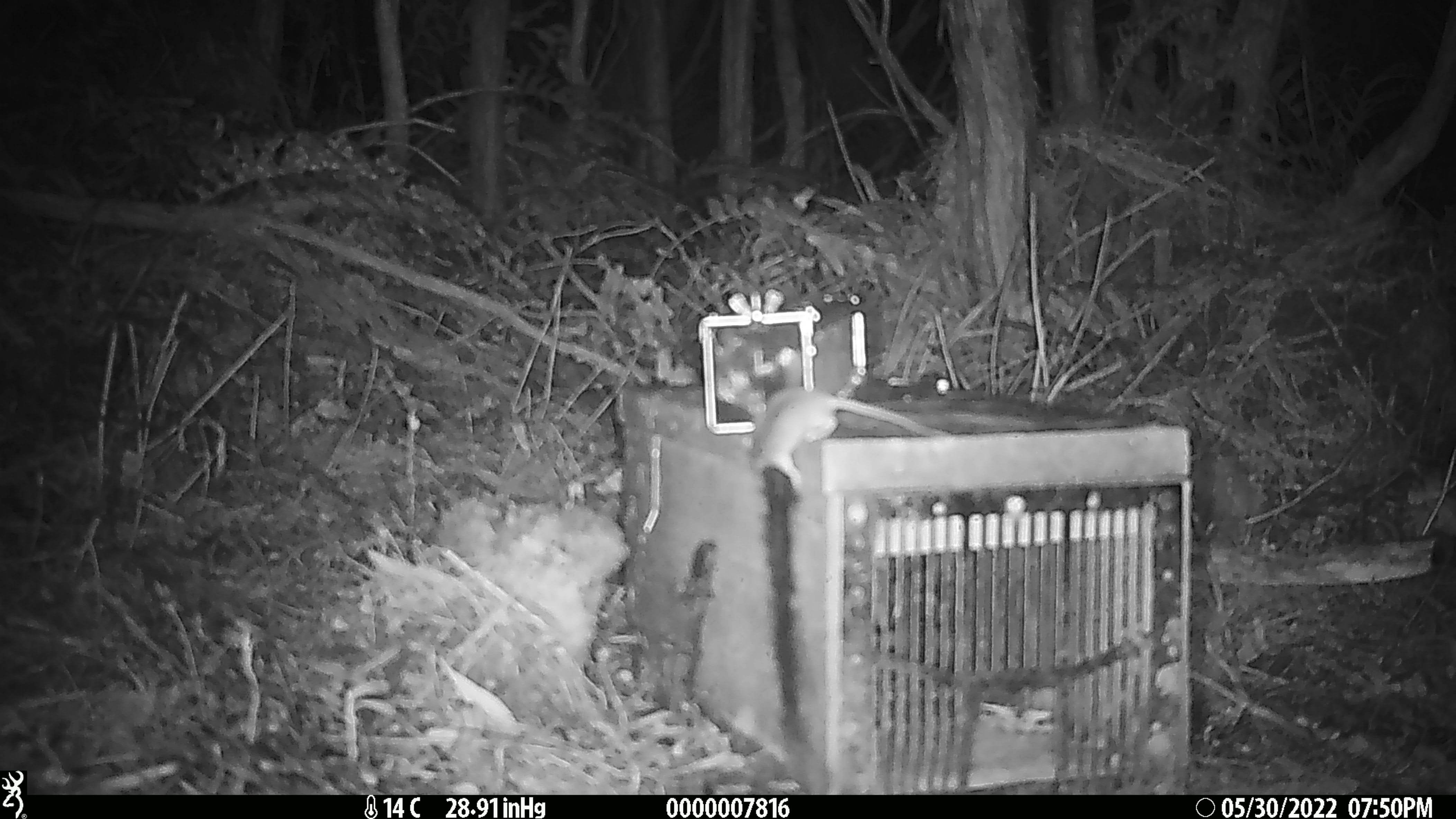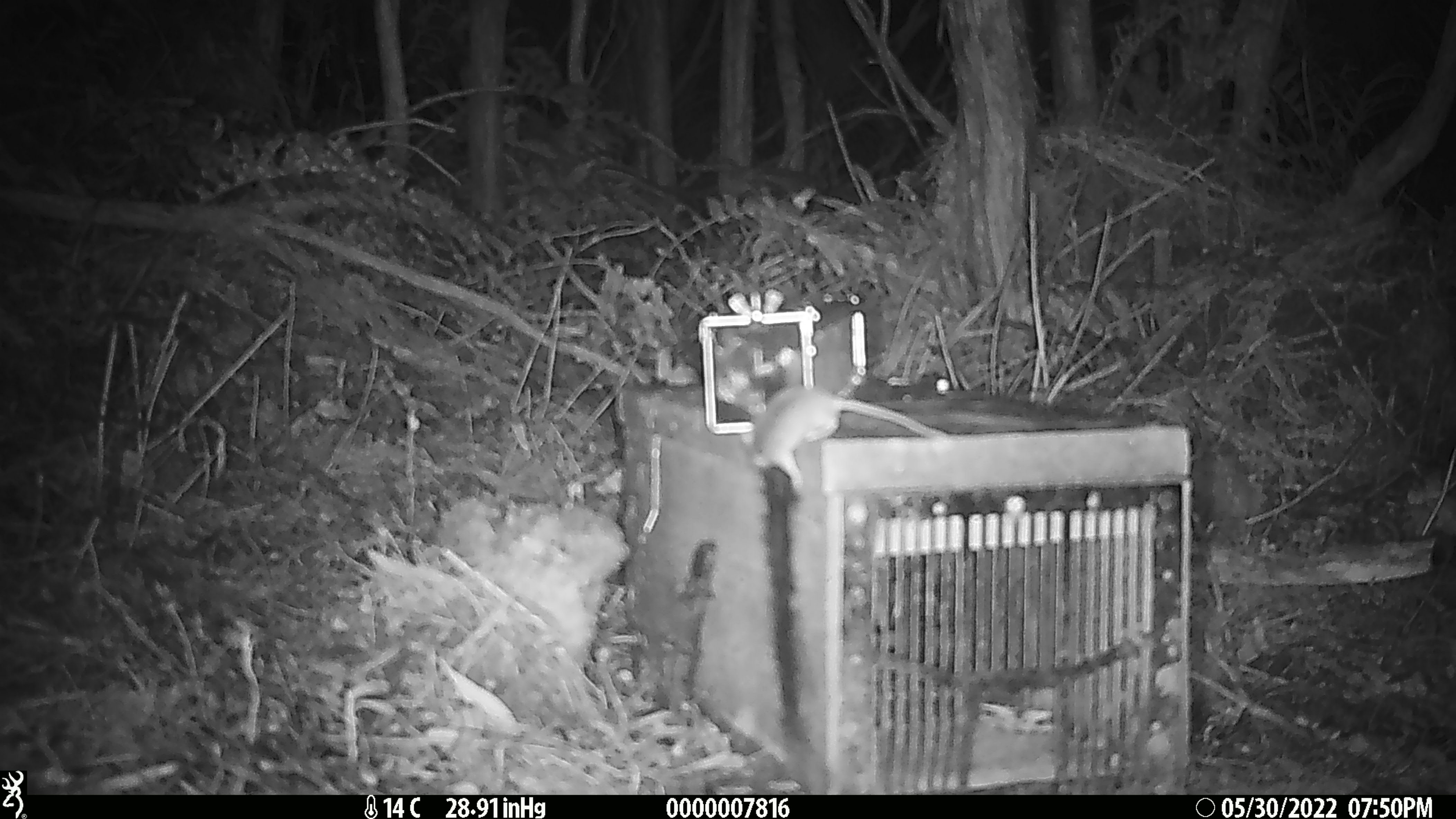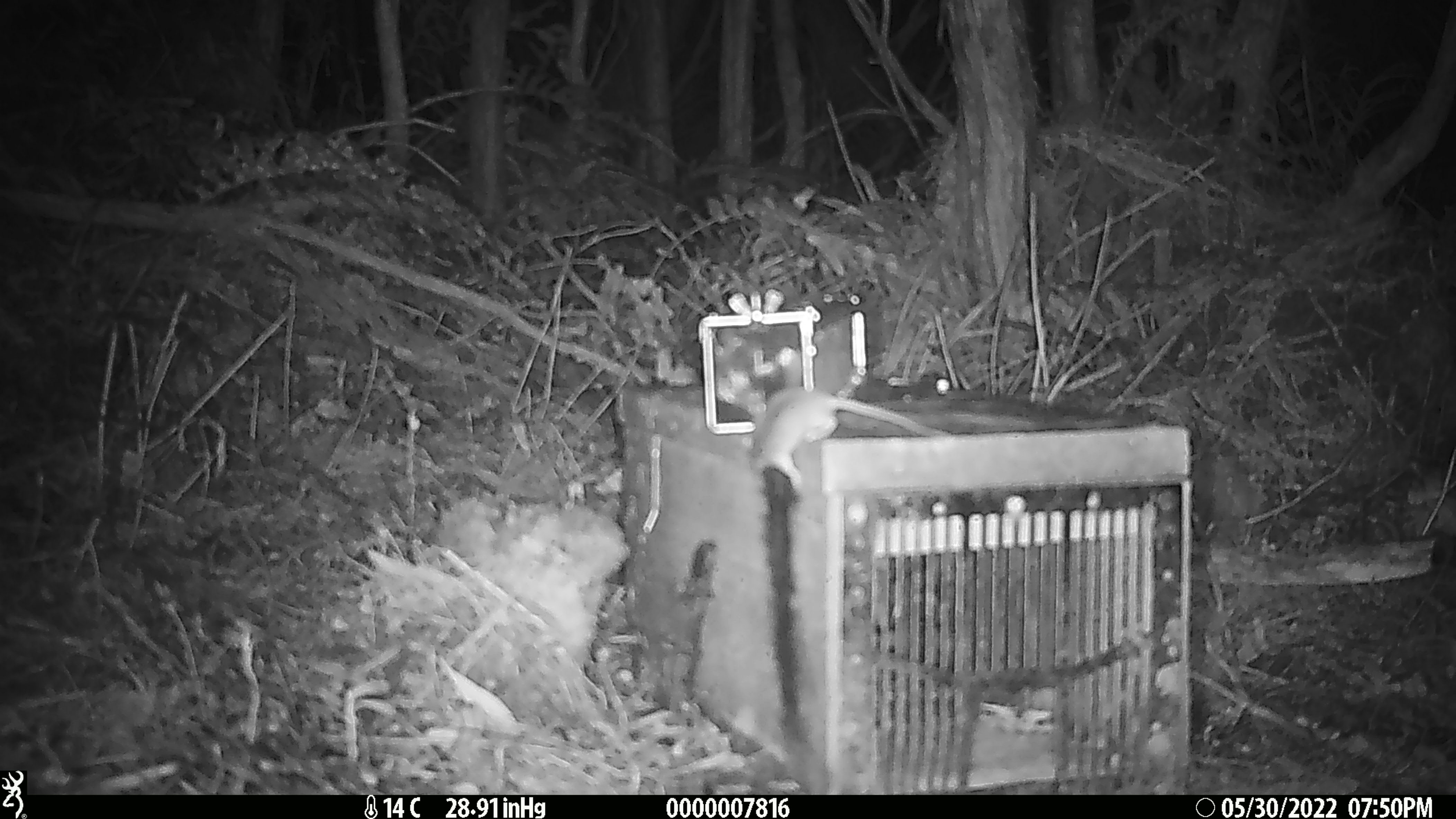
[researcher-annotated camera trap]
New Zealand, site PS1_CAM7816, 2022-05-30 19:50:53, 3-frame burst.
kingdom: Animalia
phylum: Chordata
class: Mammalia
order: Rodentia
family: Muridae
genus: Mus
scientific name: Mus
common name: mouse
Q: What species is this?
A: Mouse (Mus).